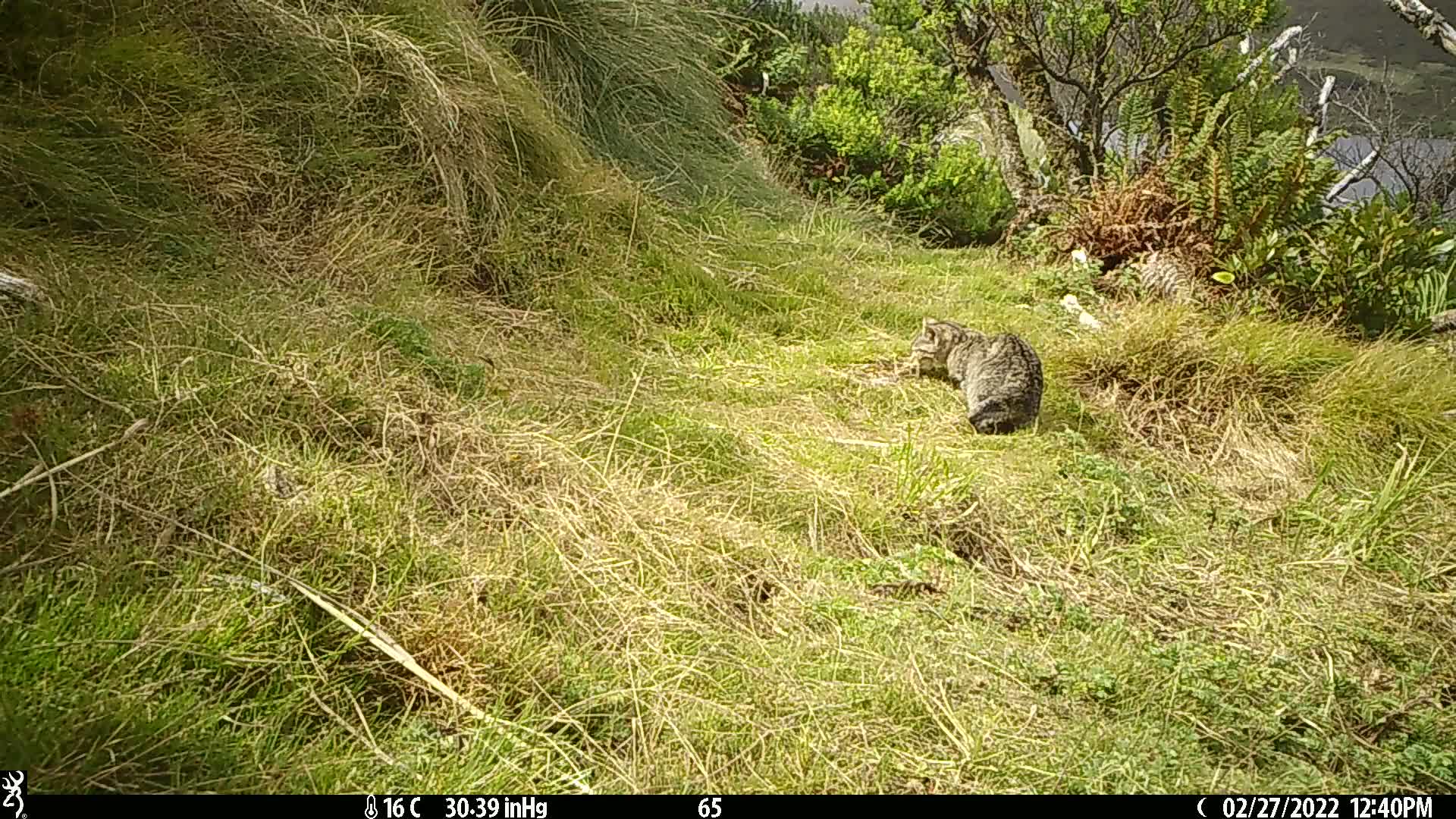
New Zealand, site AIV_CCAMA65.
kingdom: Animalia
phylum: Chordata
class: Mammalia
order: Carnivora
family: Felidae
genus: Felis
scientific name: Felis catus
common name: domestic cat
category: cat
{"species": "cat (domestic cat) (Felis catus)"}